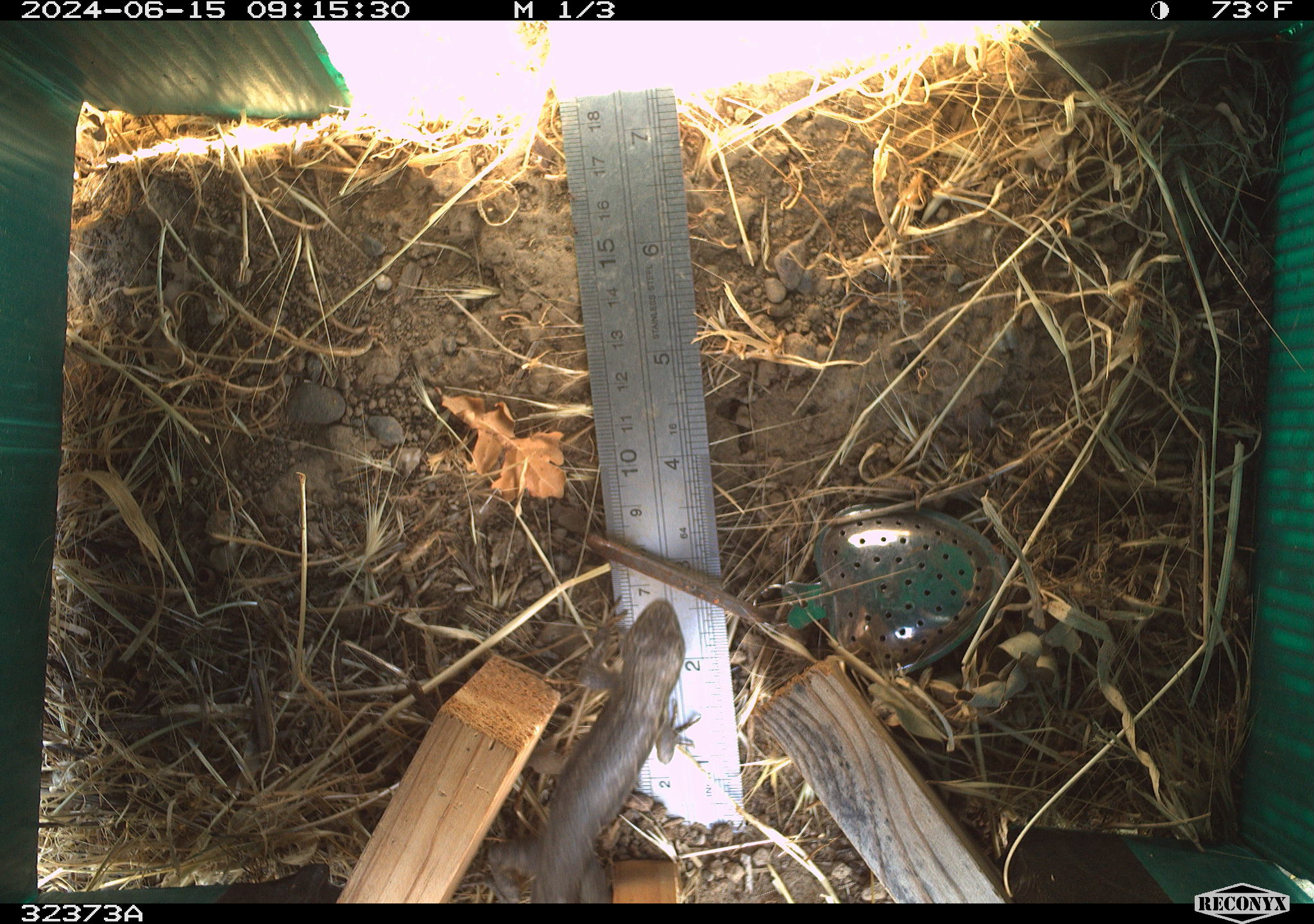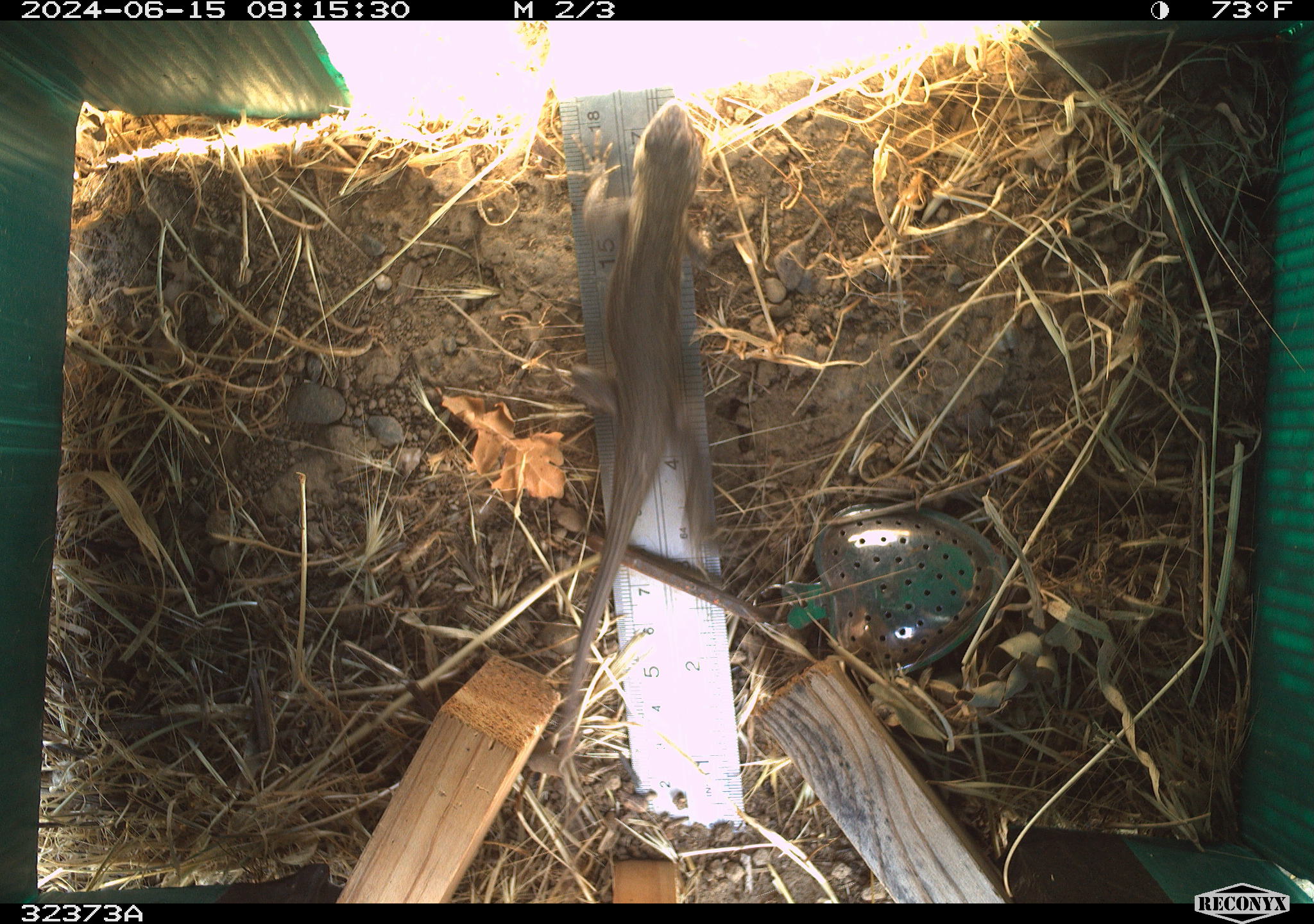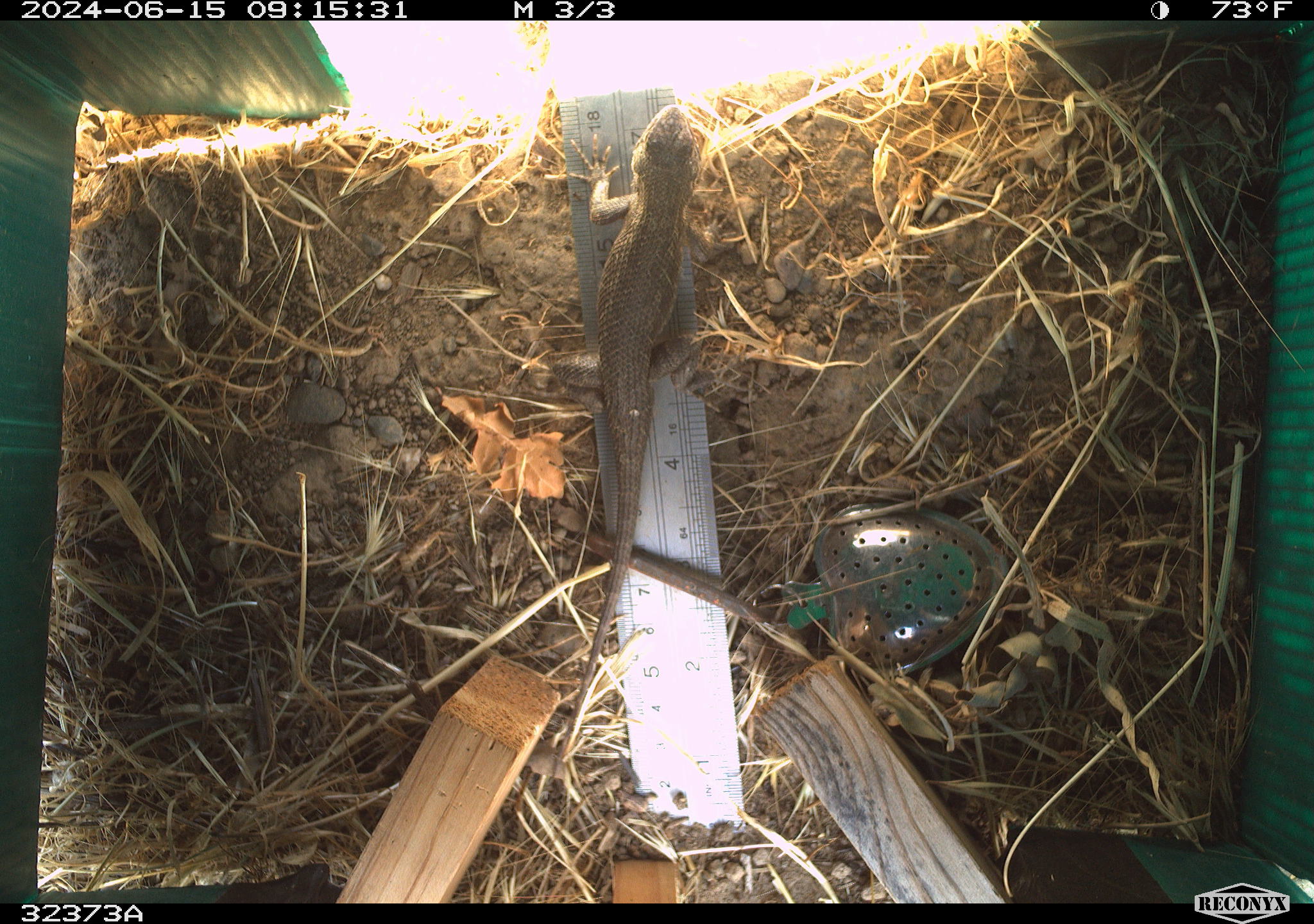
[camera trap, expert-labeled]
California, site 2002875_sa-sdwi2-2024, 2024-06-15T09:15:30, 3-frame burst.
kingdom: Animalia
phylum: Chordata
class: Reptilia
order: Squamata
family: Phrynosomatidae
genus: Sceloporus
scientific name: Sceloporus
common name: spiny lizards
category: sceloporus species